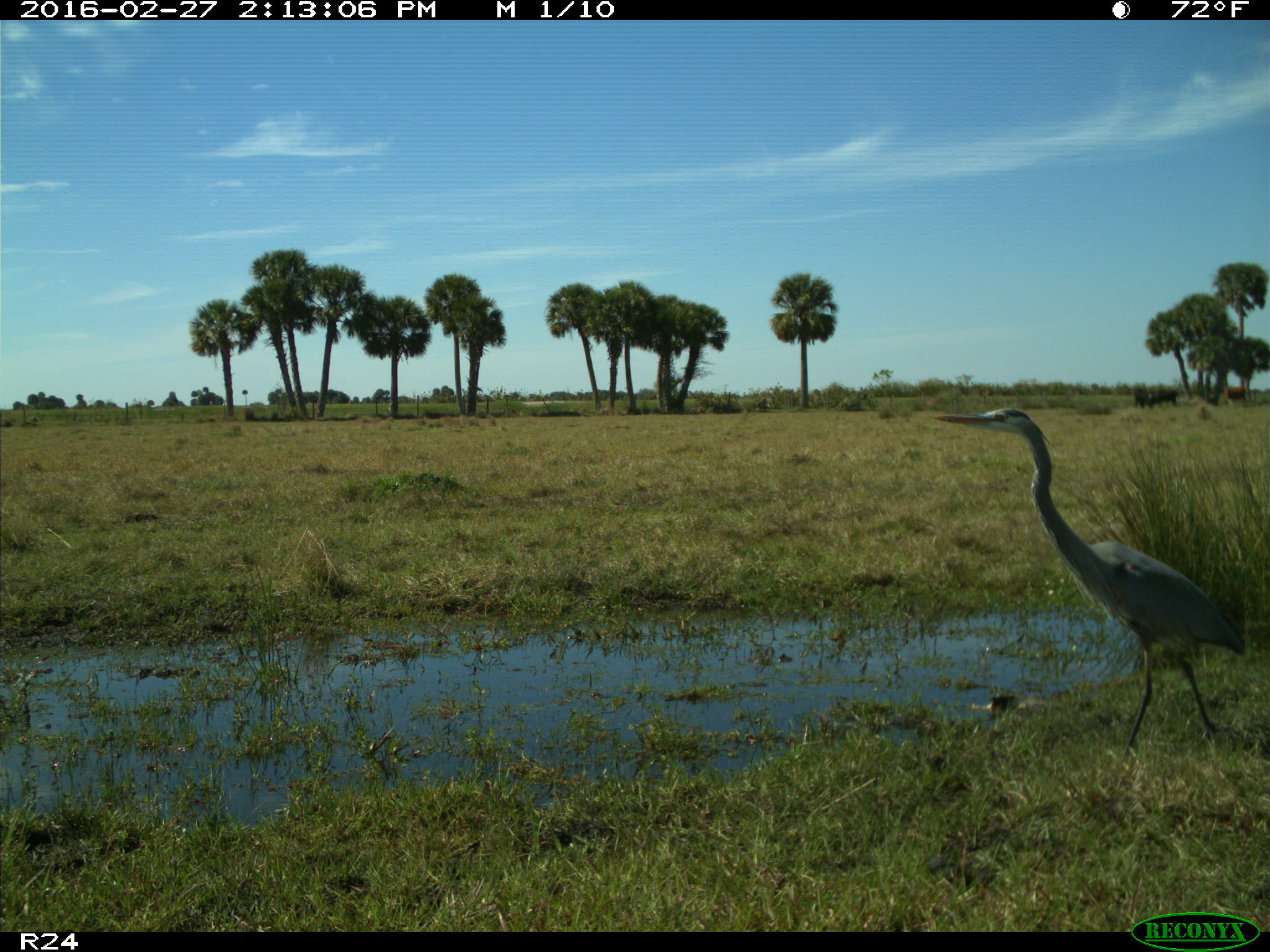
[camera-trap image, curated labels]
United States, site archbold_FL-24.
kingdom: Animalia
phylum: Chordata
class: Aves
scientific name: Aves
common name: birds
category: unidentified bird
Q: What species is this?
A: Unidentified bird (birds) (Aves).